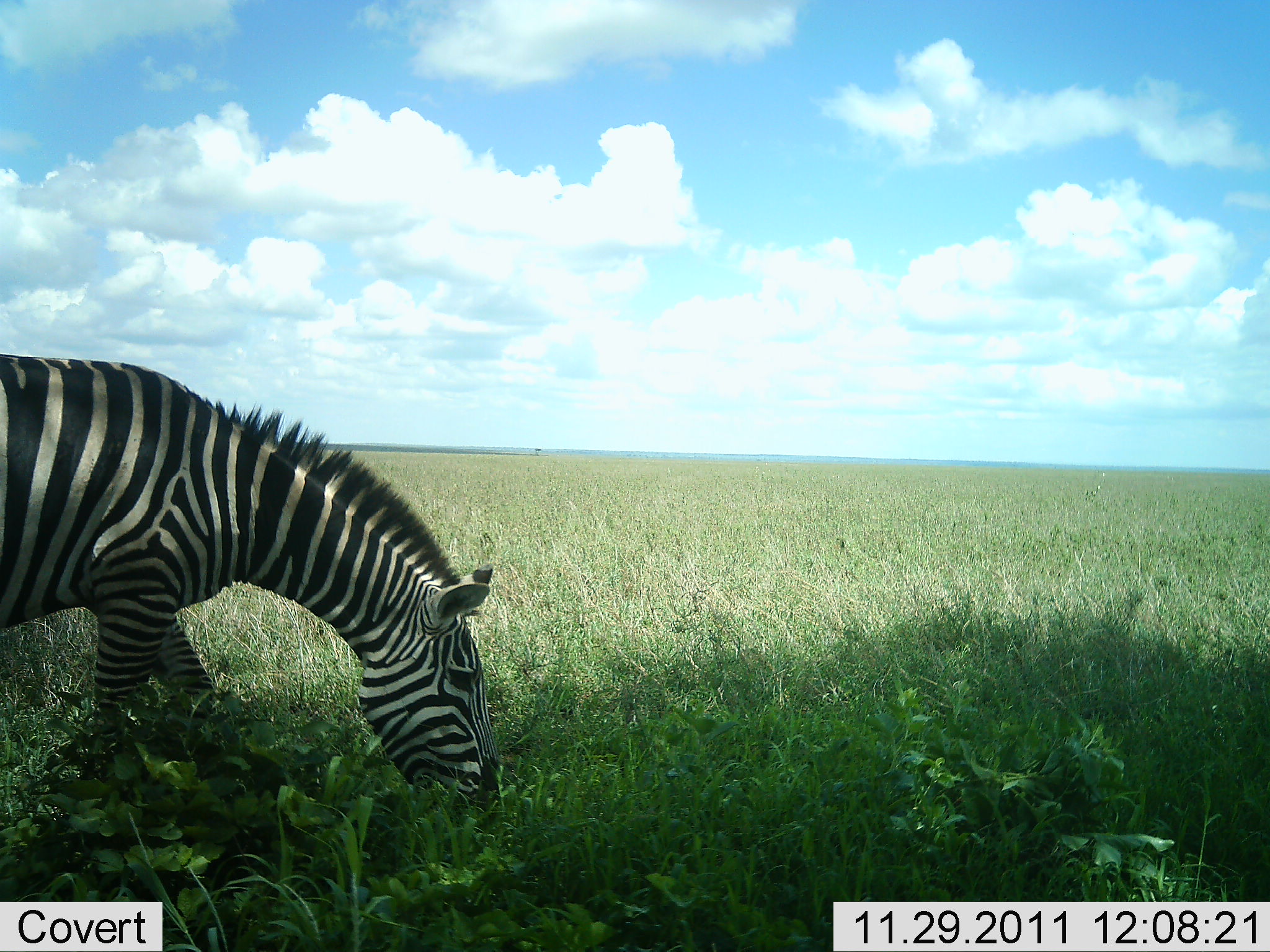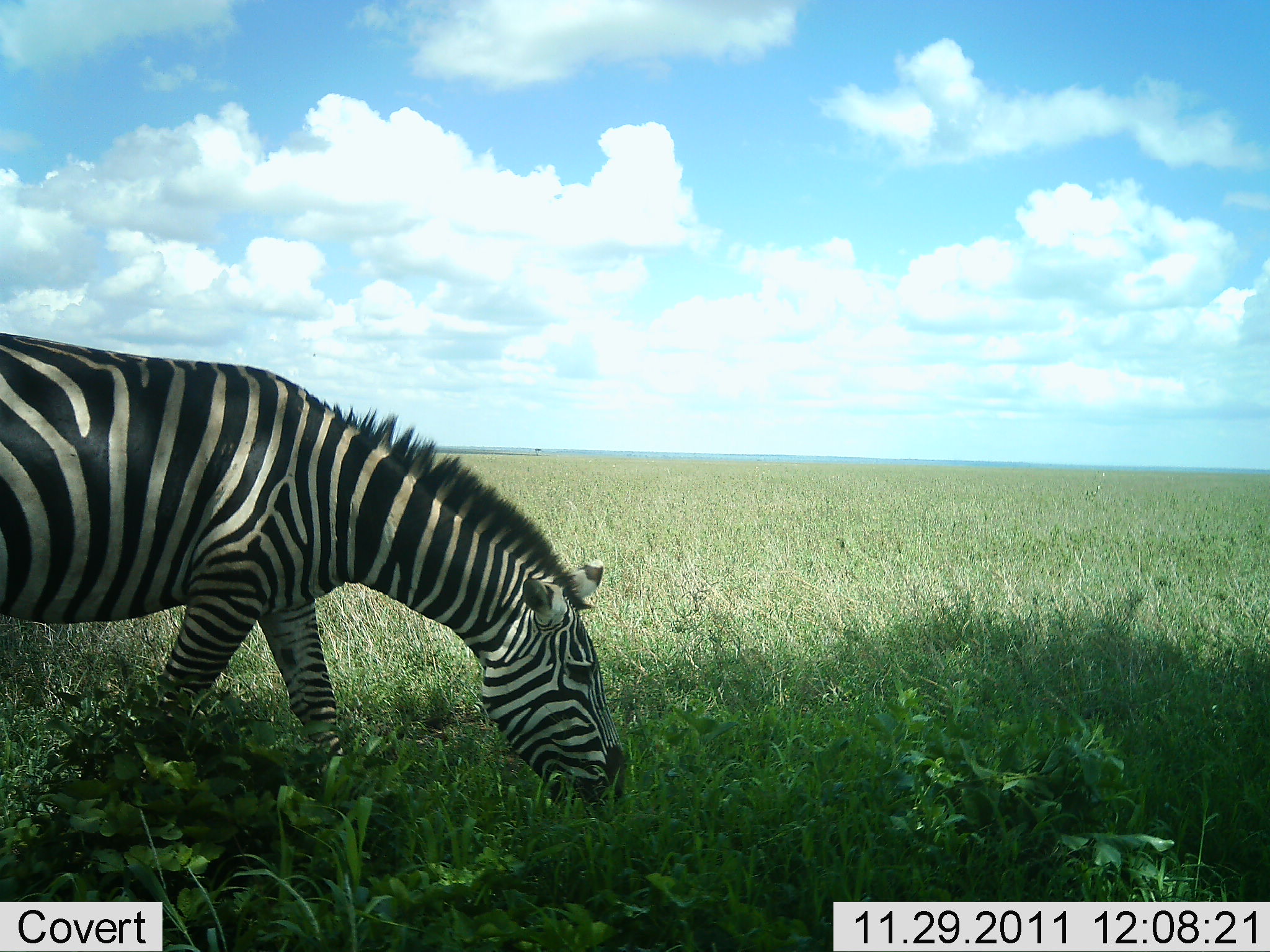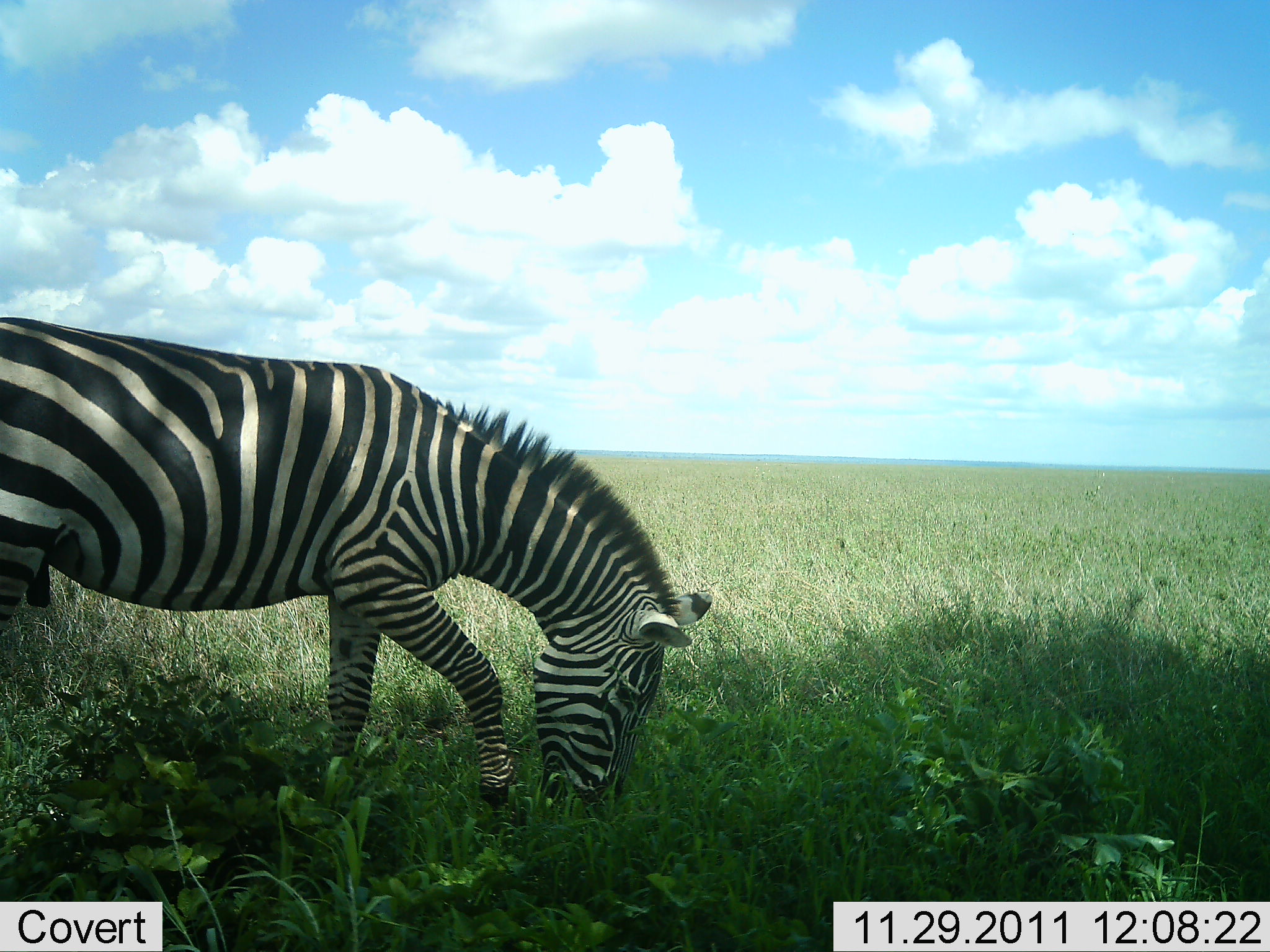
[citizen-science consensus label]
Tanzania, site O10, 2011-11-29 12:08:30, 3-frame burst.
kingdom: Animalia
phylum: Chordata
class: Mammalia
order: Perissodactyla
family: Equidae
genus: Equus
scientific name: Equus quagga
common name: plains zebra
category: zebra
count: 1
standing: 8%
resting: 0%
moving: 67%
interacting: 0%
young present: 0%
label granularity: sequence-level